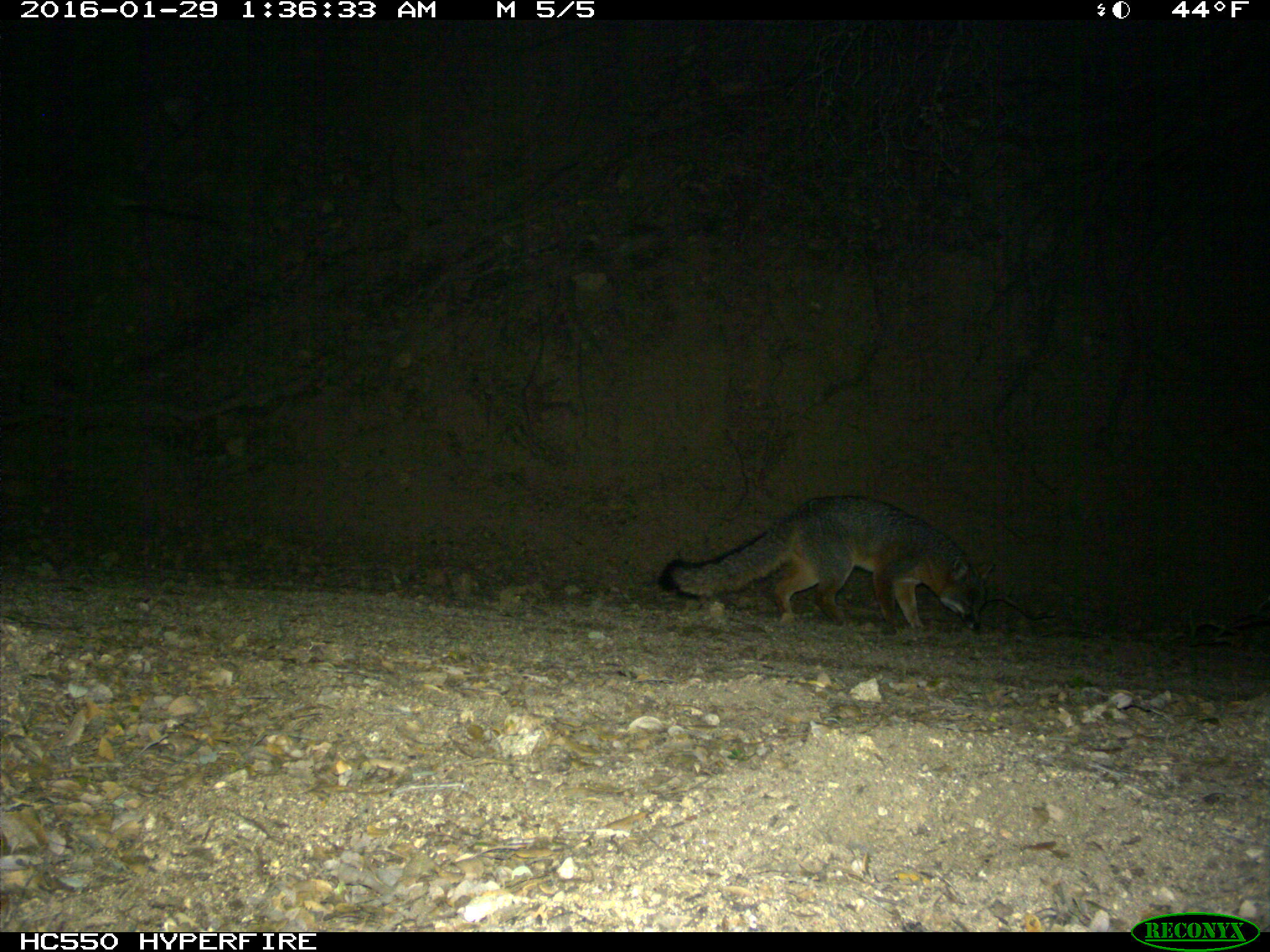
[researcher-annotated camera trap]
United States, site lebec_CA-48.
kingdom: Animalia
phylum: Chordata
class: Mammalia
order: Carnivora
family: Canidae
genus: Urocyon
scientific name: Urocyon cinereoargenteus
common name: gray fox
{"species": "Urocyon cinereoargenteus (gray fox)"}